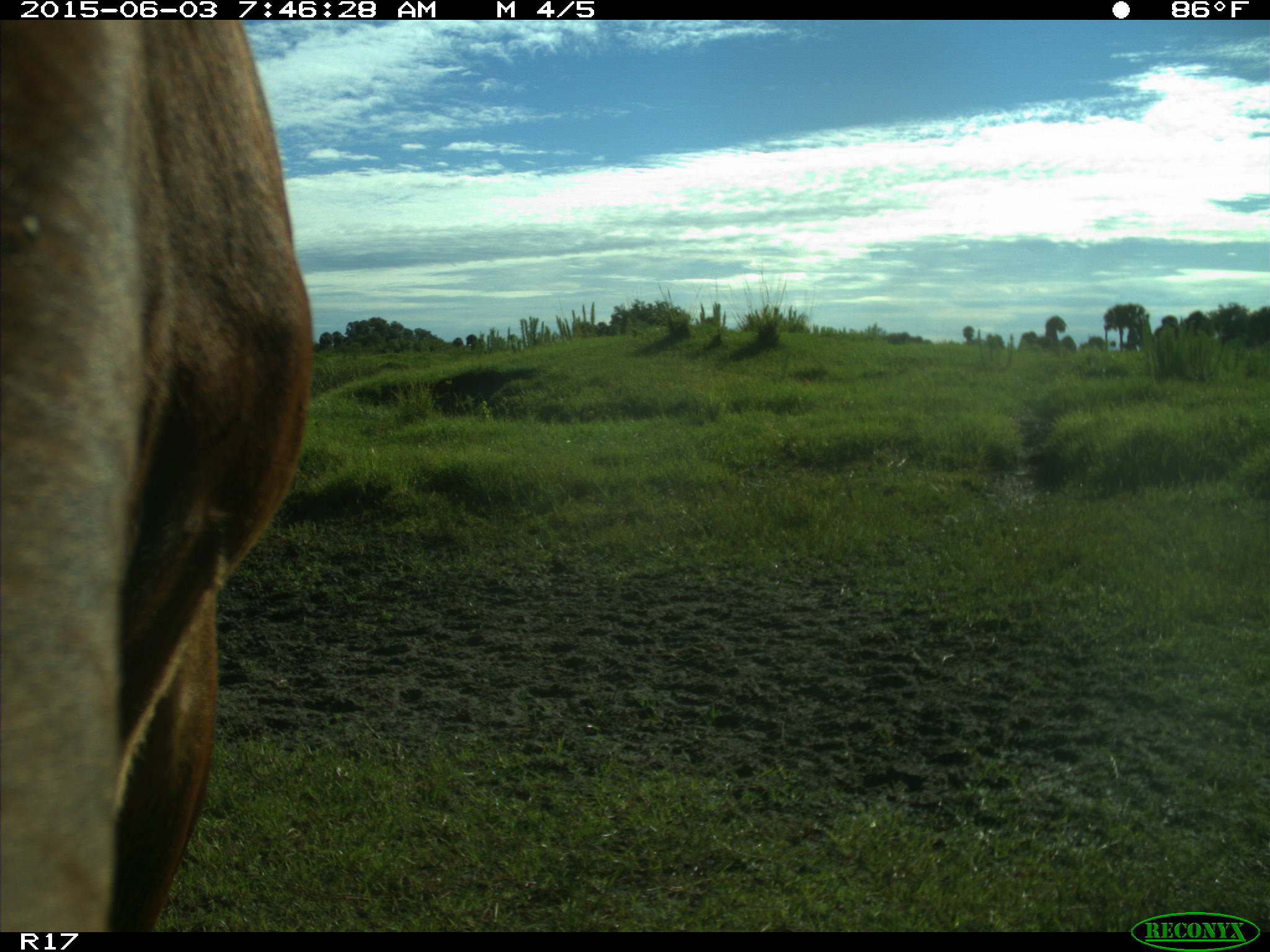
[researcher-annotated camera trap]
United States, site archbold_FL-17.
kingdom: Animalia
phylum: Chordata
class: Mammalia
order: Artiodactyla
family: Bovidae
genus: Bos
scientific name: Bos taurus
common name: domestic cow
Bos taurus (domestic cow).